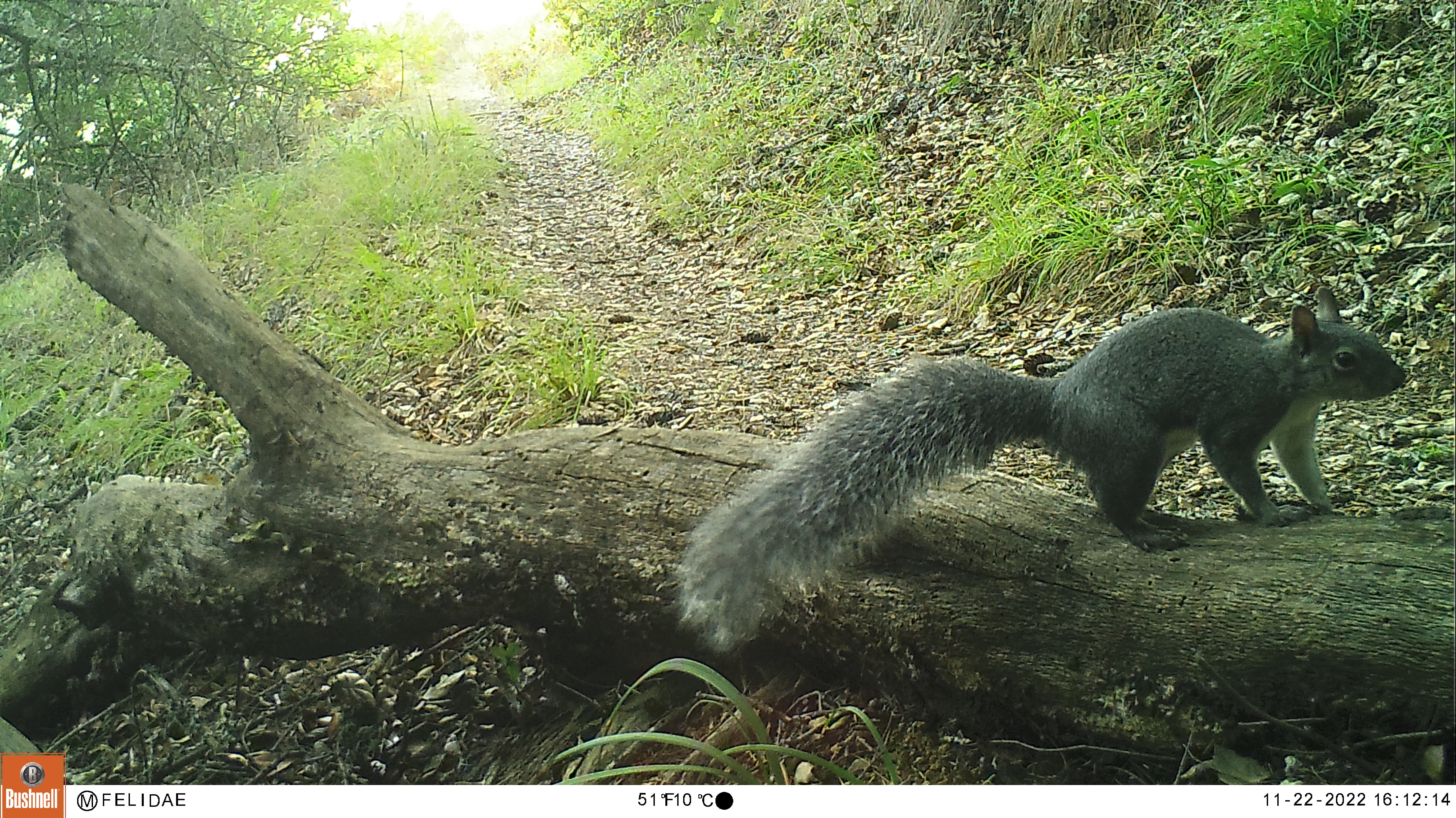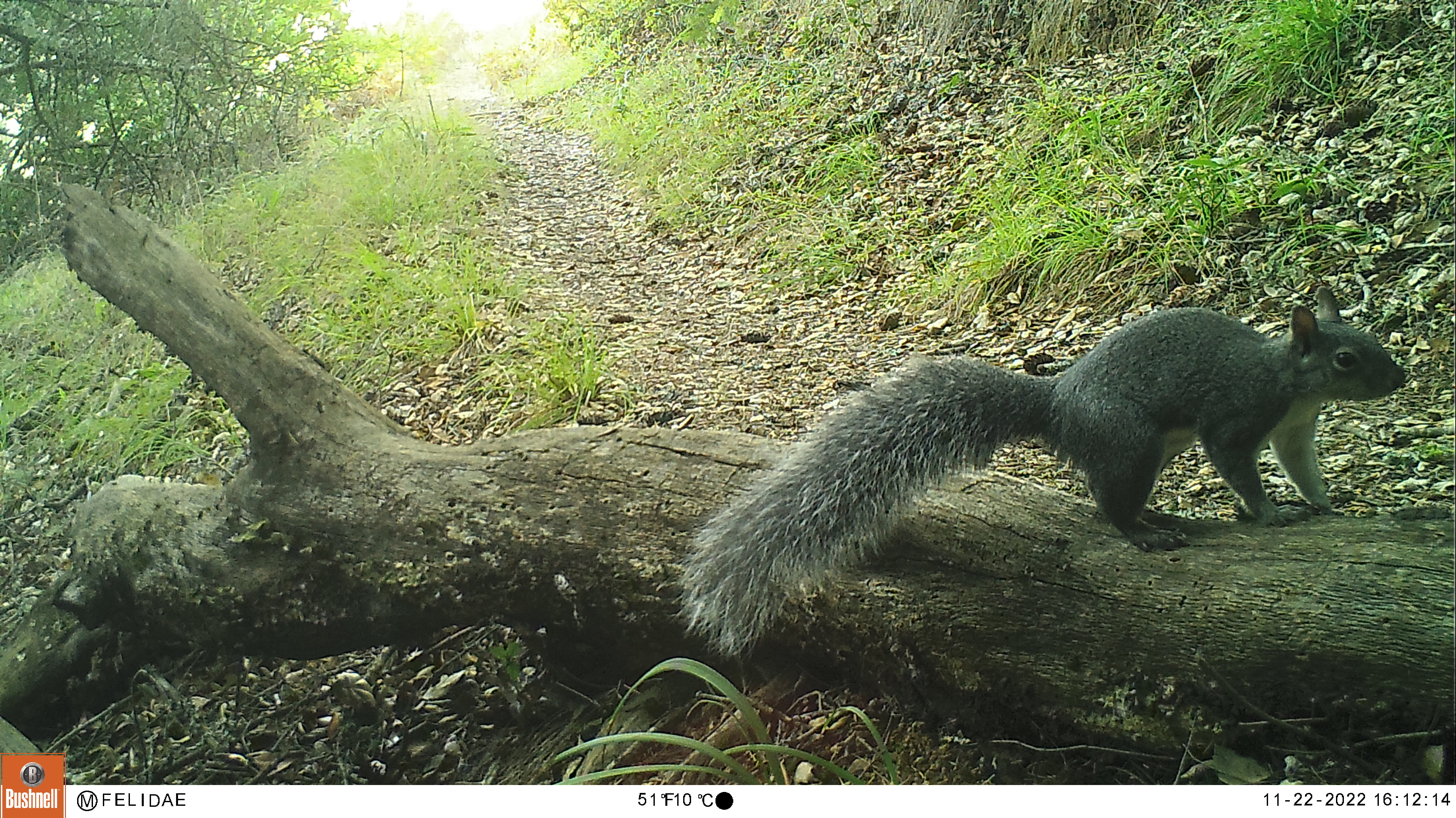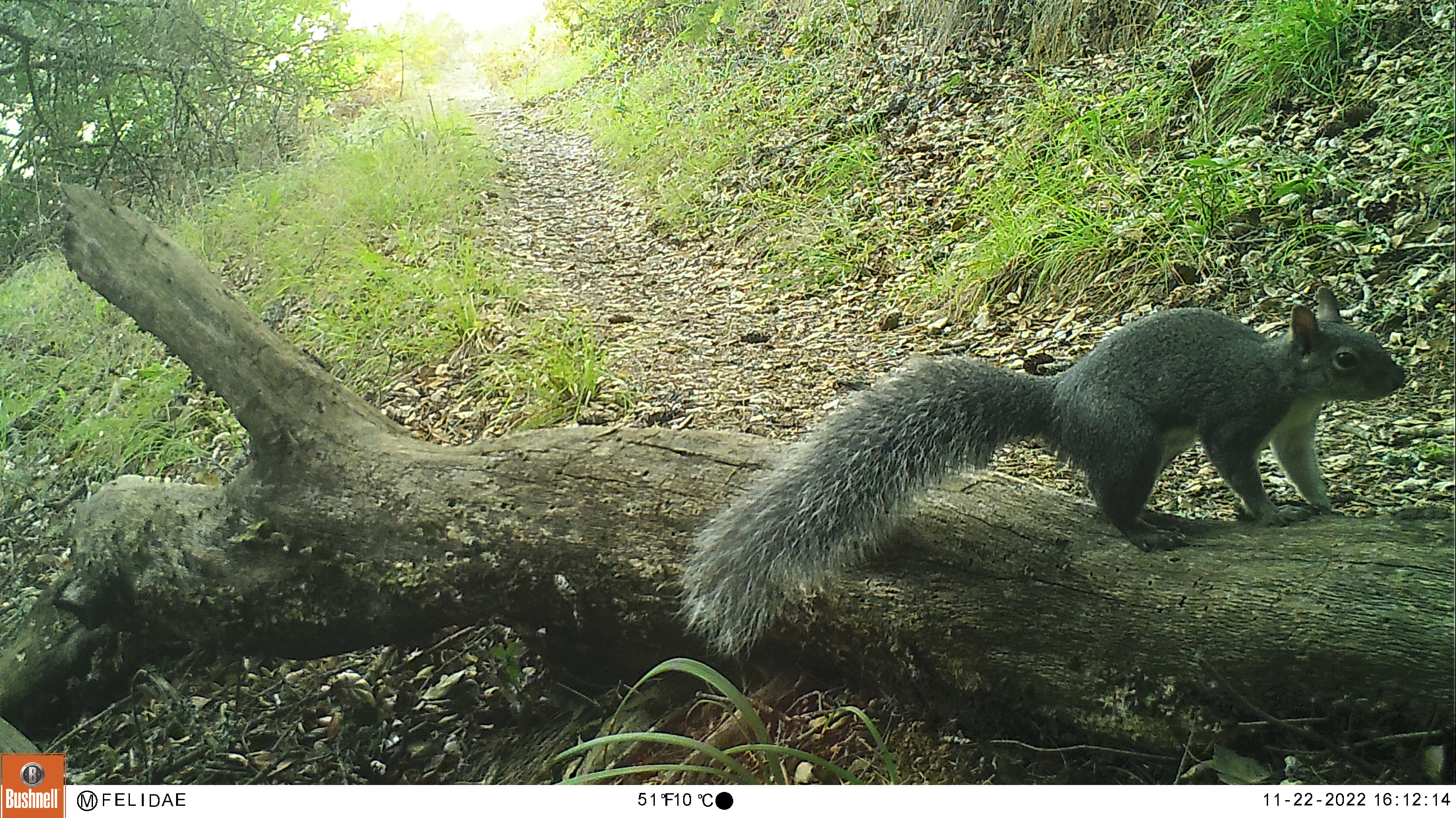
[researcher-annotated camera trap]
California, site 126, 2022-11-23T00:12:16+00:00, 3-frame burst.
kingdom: Animalia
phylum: Chordata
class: Mammalia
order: Rodentia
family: Sciuridae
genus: Sciurus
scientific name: Sciurus griseus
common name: western gray squirrel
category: western grey squirrel